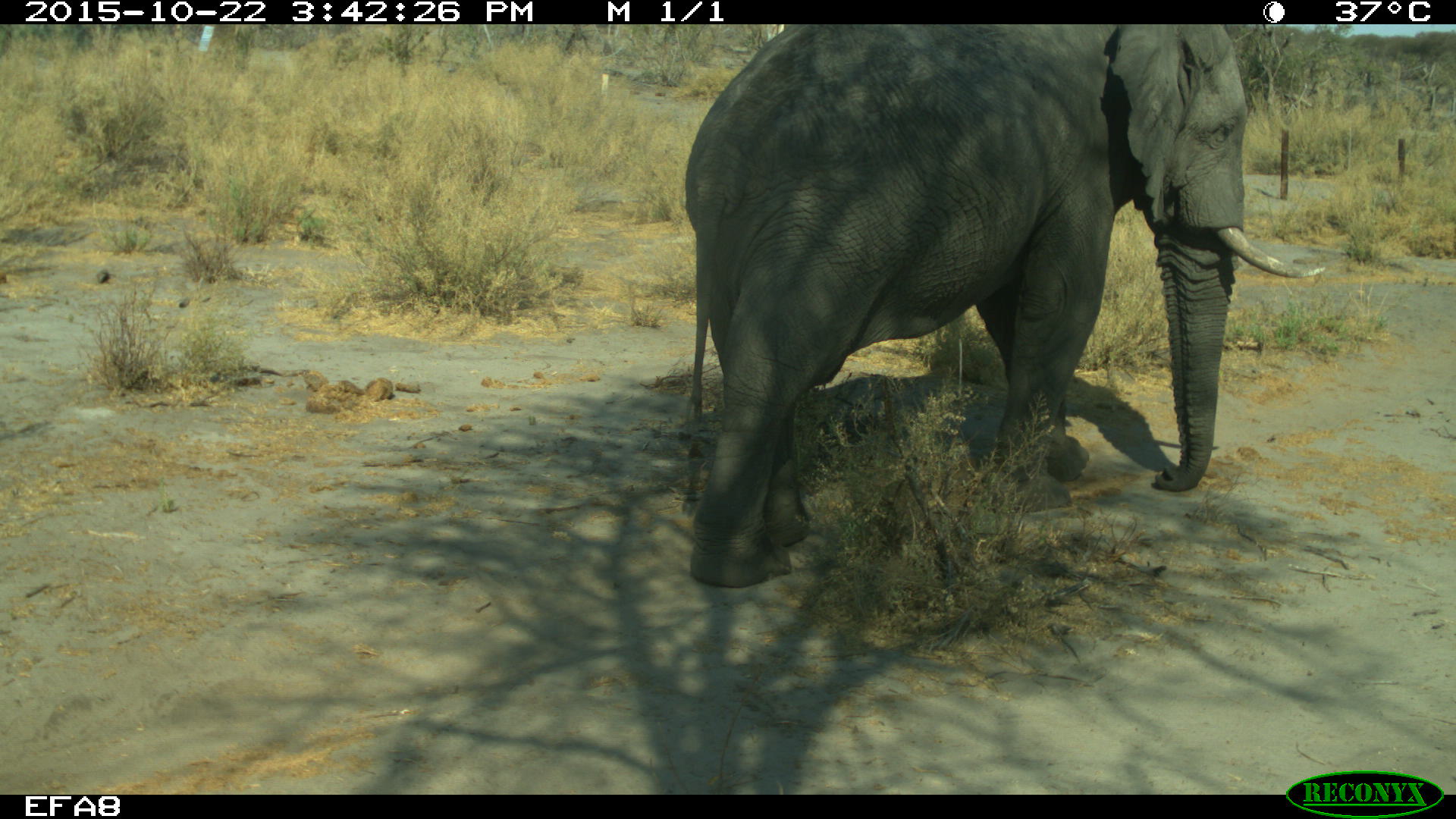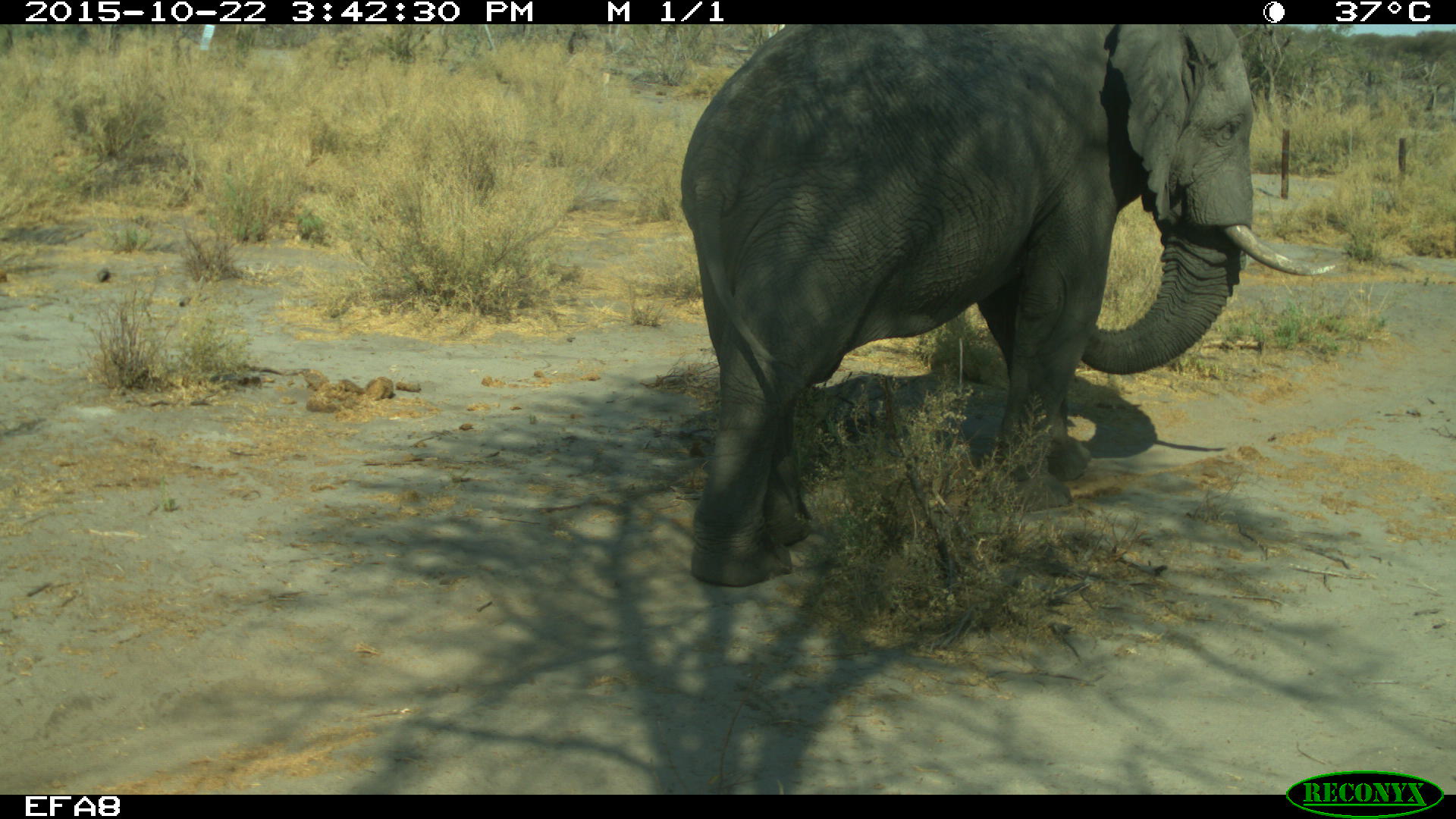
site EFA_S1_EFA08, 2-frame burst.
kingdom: Animalia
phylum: Chordata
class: Mammalia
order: Proboscidea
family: Elephantidae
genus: Loxodonta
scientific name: Loxodonta africana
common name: african bush elephant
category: elephant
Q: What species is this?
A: Elephant (african bush elephant) (Loxodonta africana).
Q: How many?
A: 1.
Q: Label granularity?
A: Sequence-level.